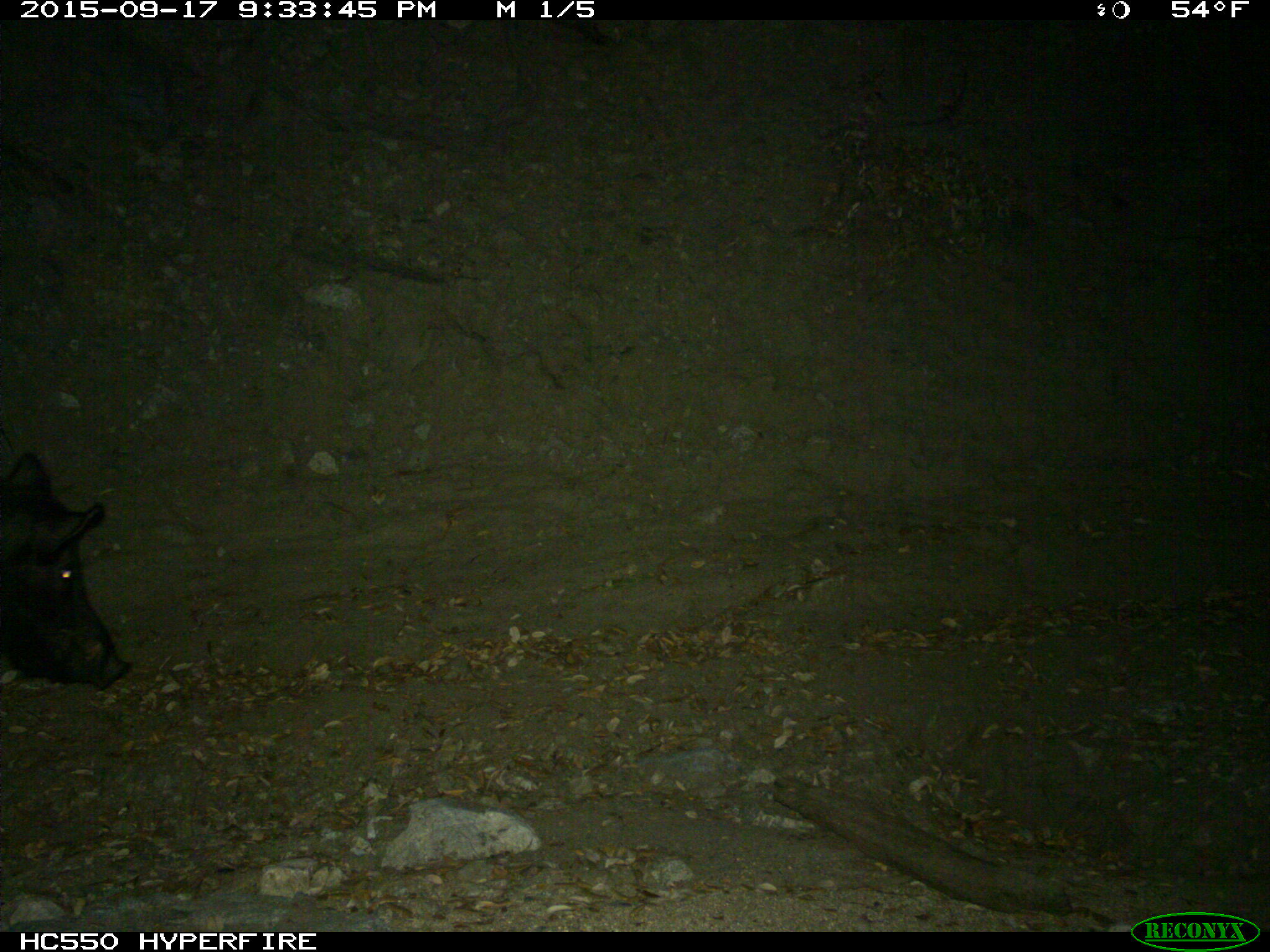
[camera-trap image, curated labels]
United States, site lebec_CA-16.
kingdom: Animalia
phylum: Chordata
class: Mammalia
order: Artiodactyla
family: Suidae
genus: Sus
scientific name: Sus scrofa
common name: wild boar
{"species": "Sus scrofa (wild boar)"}